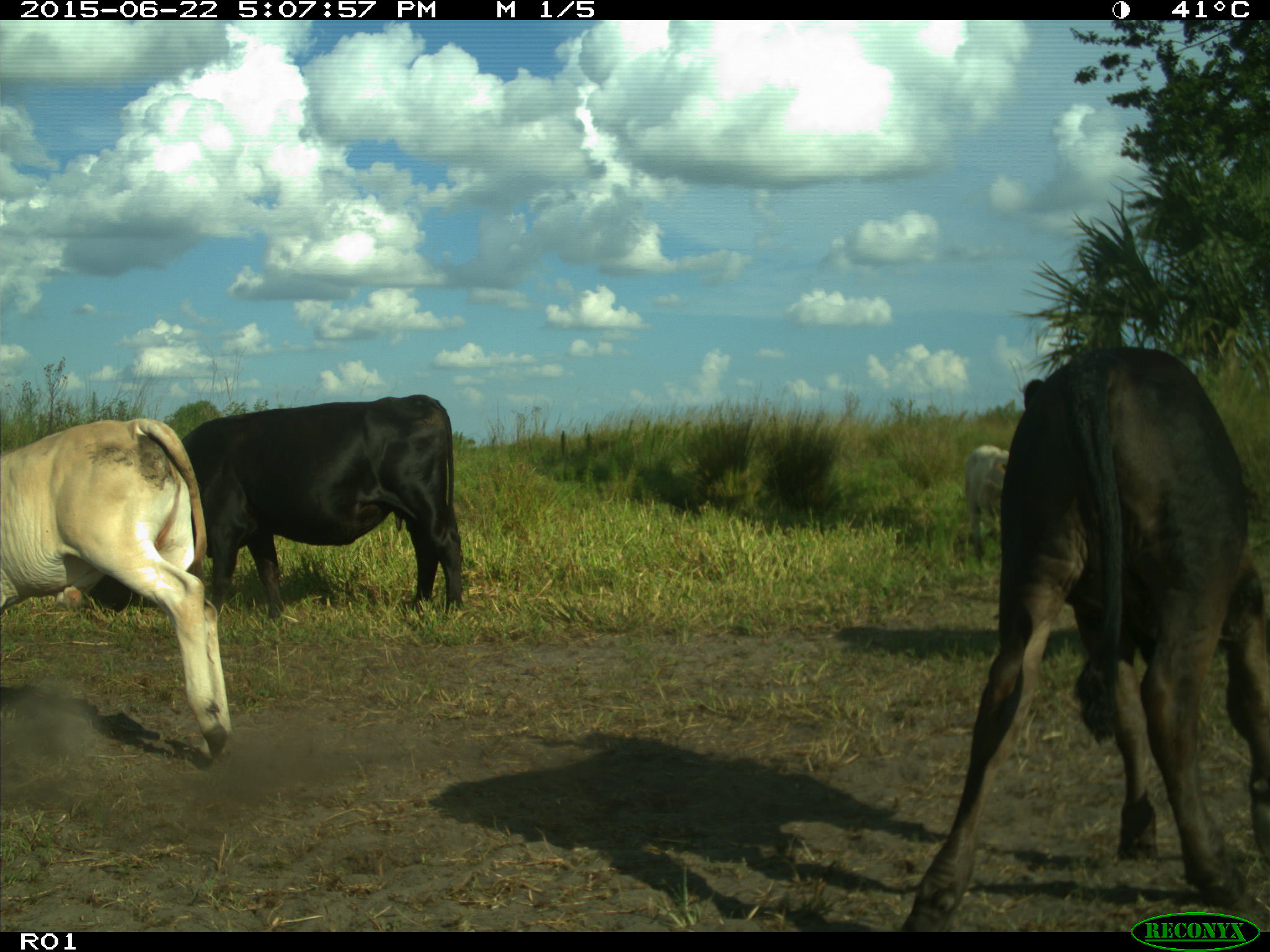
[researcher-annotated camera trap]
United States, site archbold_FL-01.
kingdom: Animalia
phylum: Chordata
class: Mammalia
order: Artiodactyla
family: Bovidae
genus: Bos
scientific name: Bos taurus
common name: domestic cow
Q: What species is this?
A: Bos taurus (domestic cow).